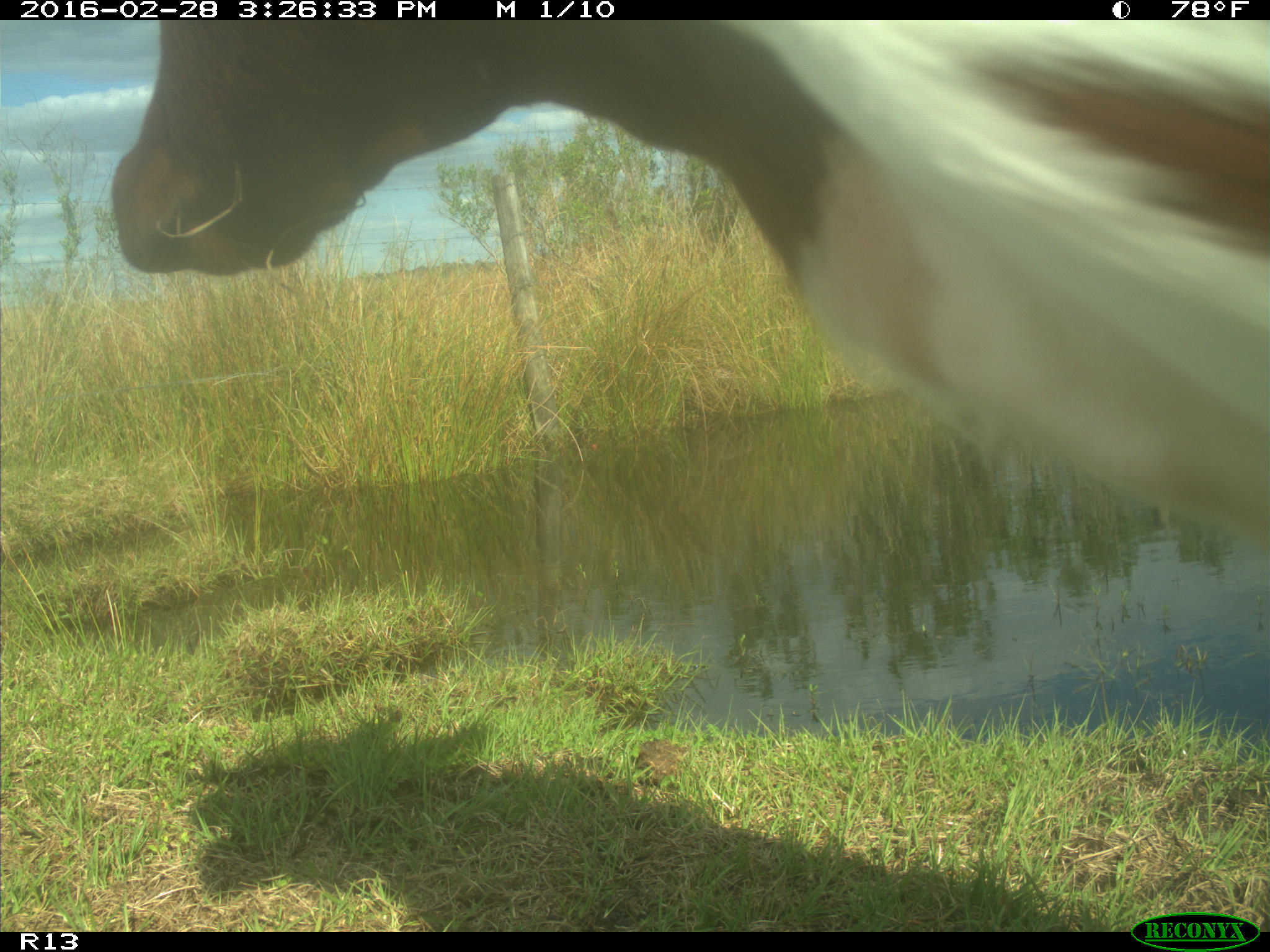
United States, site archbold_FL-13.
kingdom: Animalia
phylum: Chordata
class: Mammalia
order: Artiodactyla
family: Bovidae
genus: Bos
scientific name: Bos taurus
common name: domestic cow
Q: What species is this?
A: Bos taurus (domestic cow).